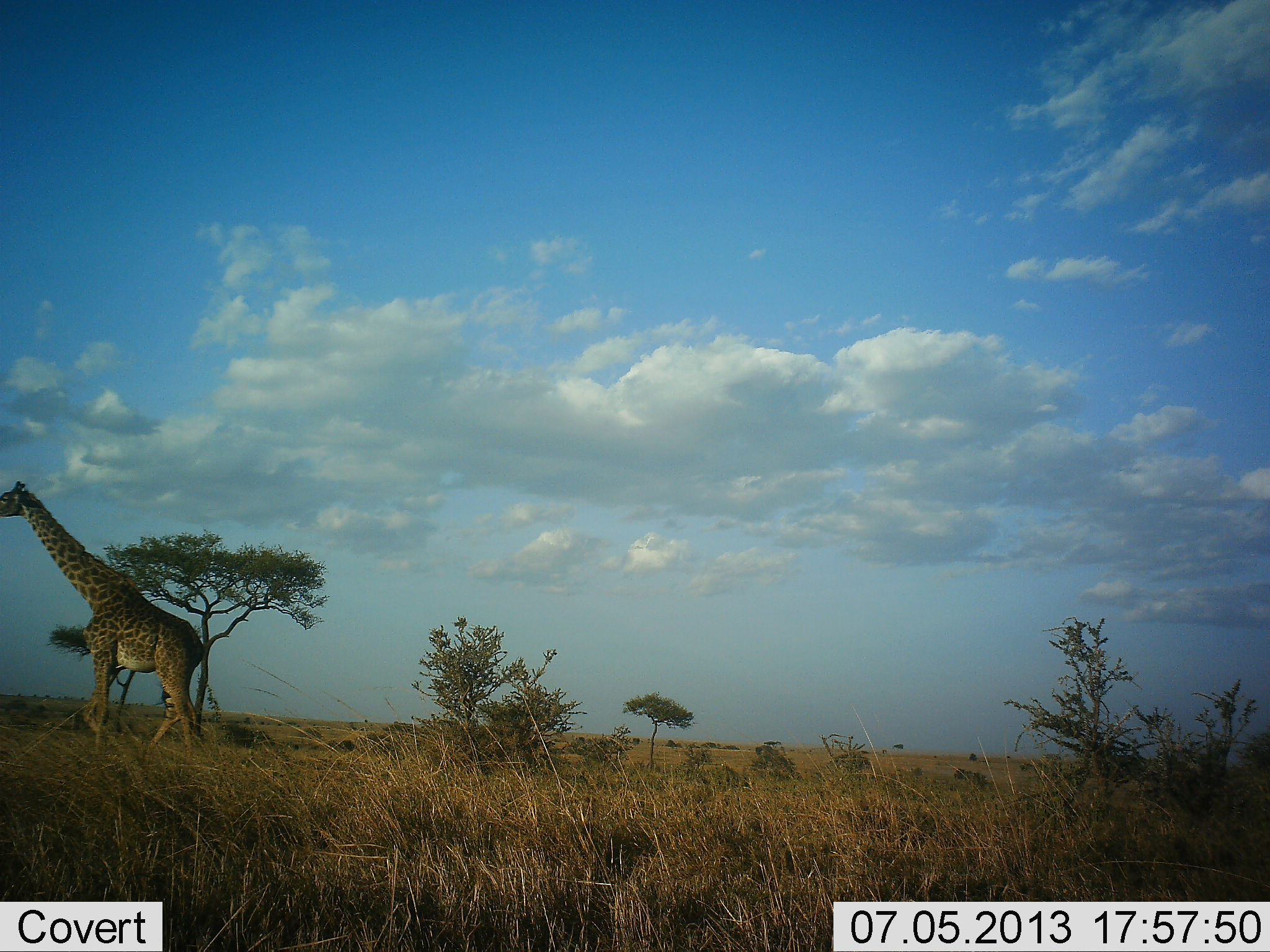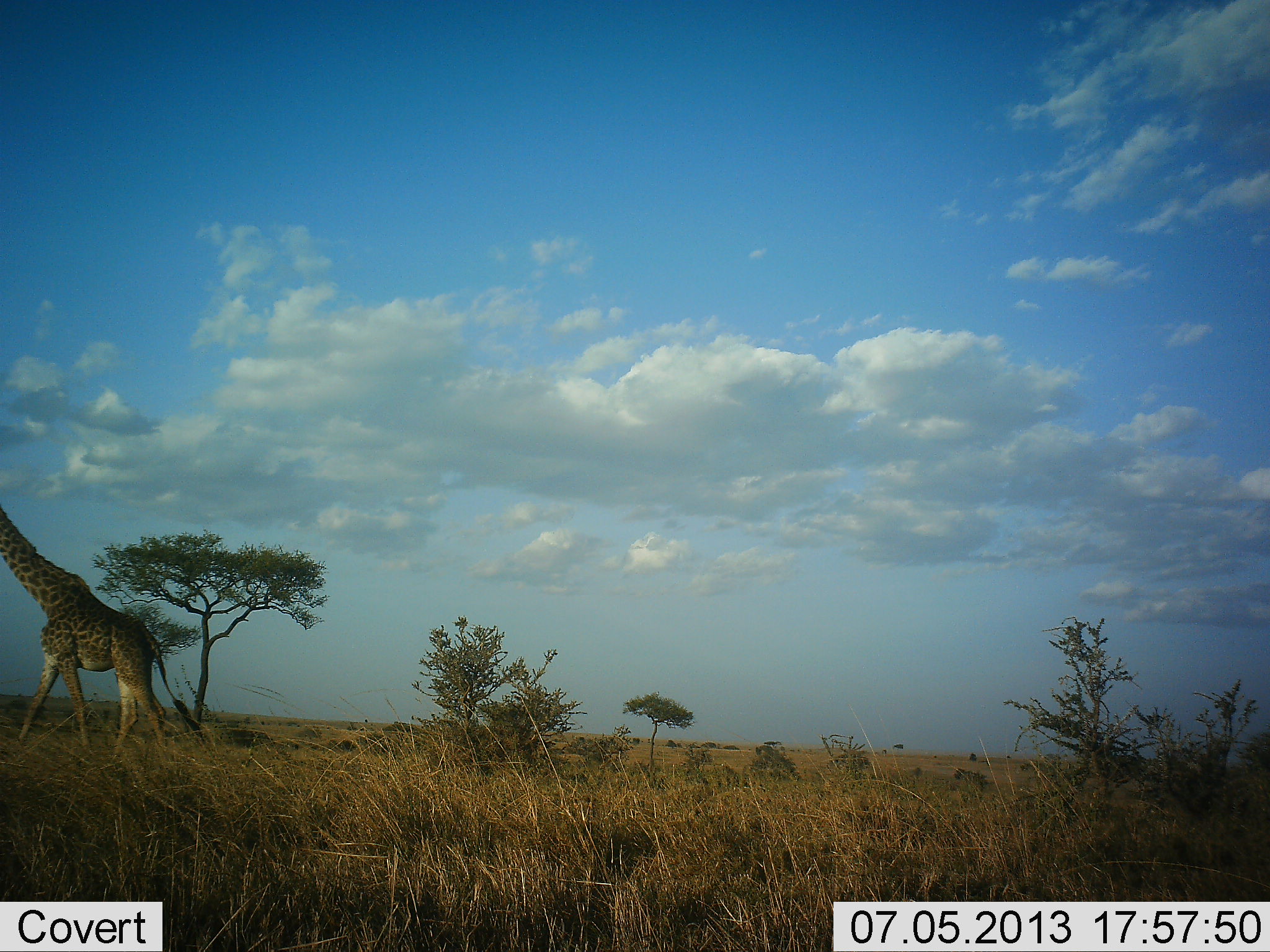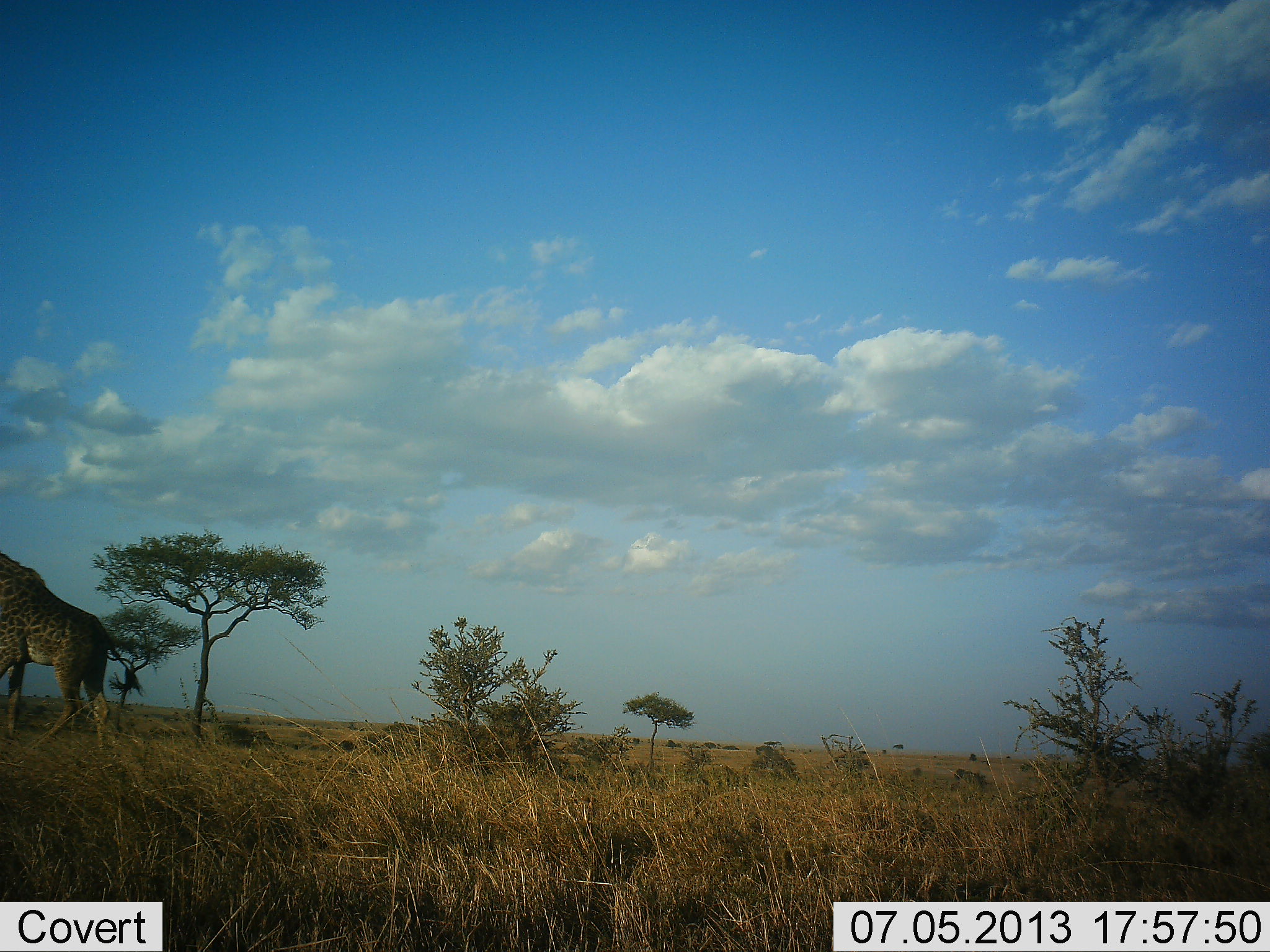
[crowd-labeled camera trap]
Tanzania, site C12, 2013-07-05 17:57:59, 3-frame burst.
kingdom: Animalia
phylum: Chordata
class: Mammalia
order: Artiodactyla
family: Giraffidae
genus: Giraffa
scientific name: Giraffa camelopardalis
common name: giraffe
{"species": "giraffe (Giraffa camelopardalis)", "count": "1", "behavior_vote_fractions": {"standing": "0%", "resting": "0%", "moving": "100%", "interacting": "0%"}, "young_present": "0%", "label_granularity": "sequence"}